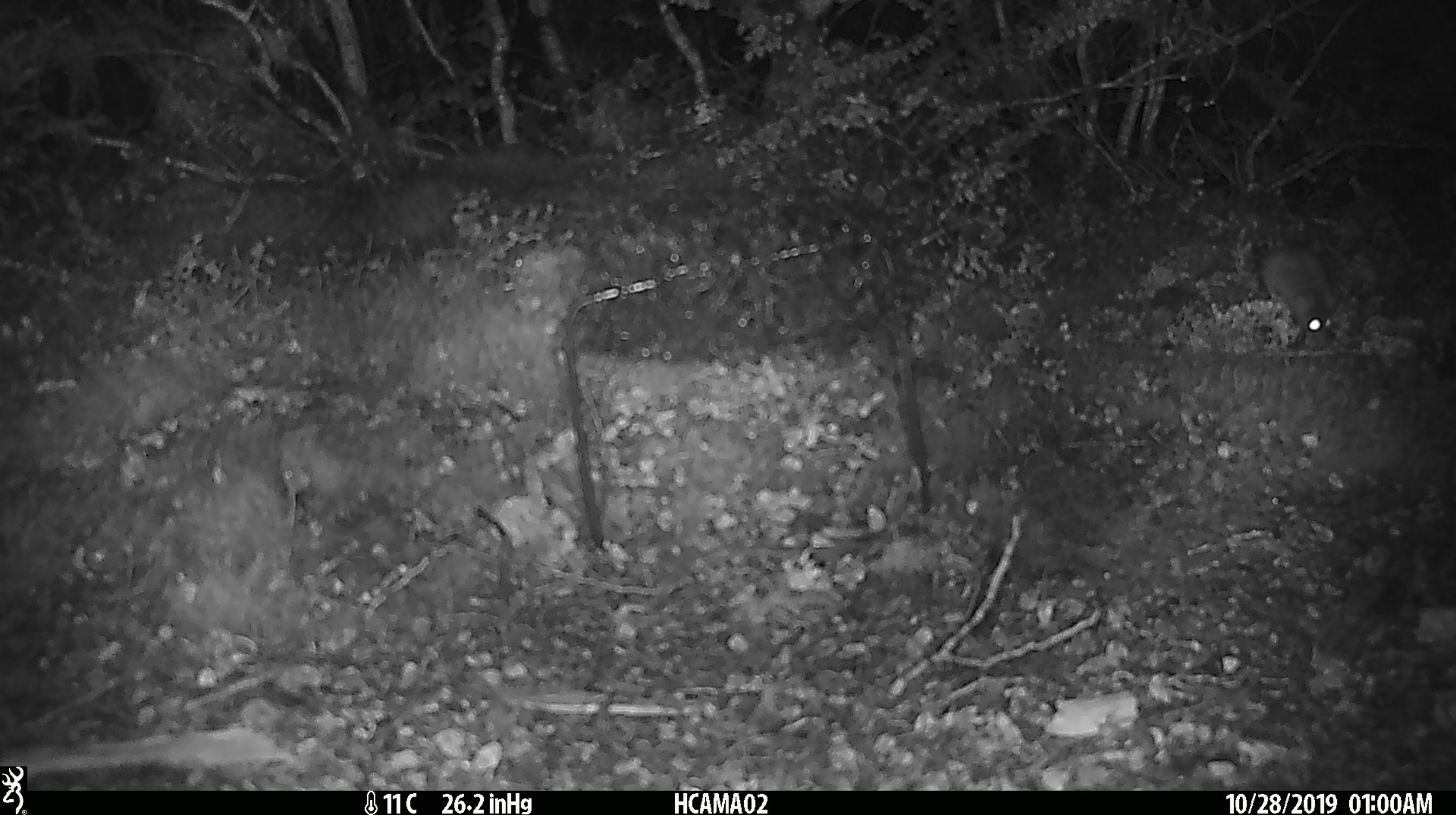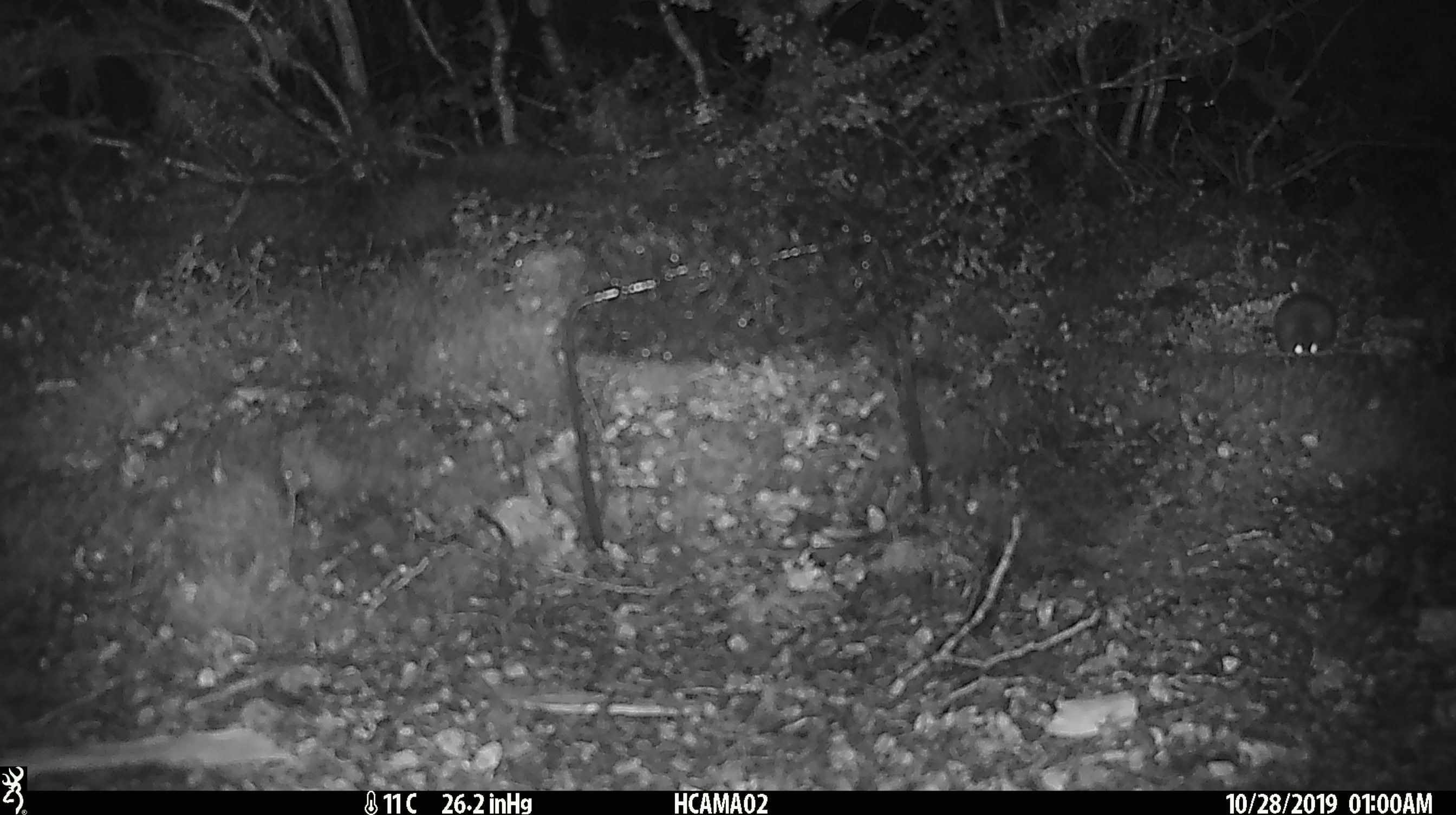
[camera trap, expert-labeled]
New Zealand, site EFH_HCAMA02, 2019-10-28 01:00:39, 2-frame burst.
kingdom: Animalia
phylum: Chordata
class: Mammalia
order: Rodentia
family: Muridae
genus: Mus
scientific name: Mus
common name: mouse